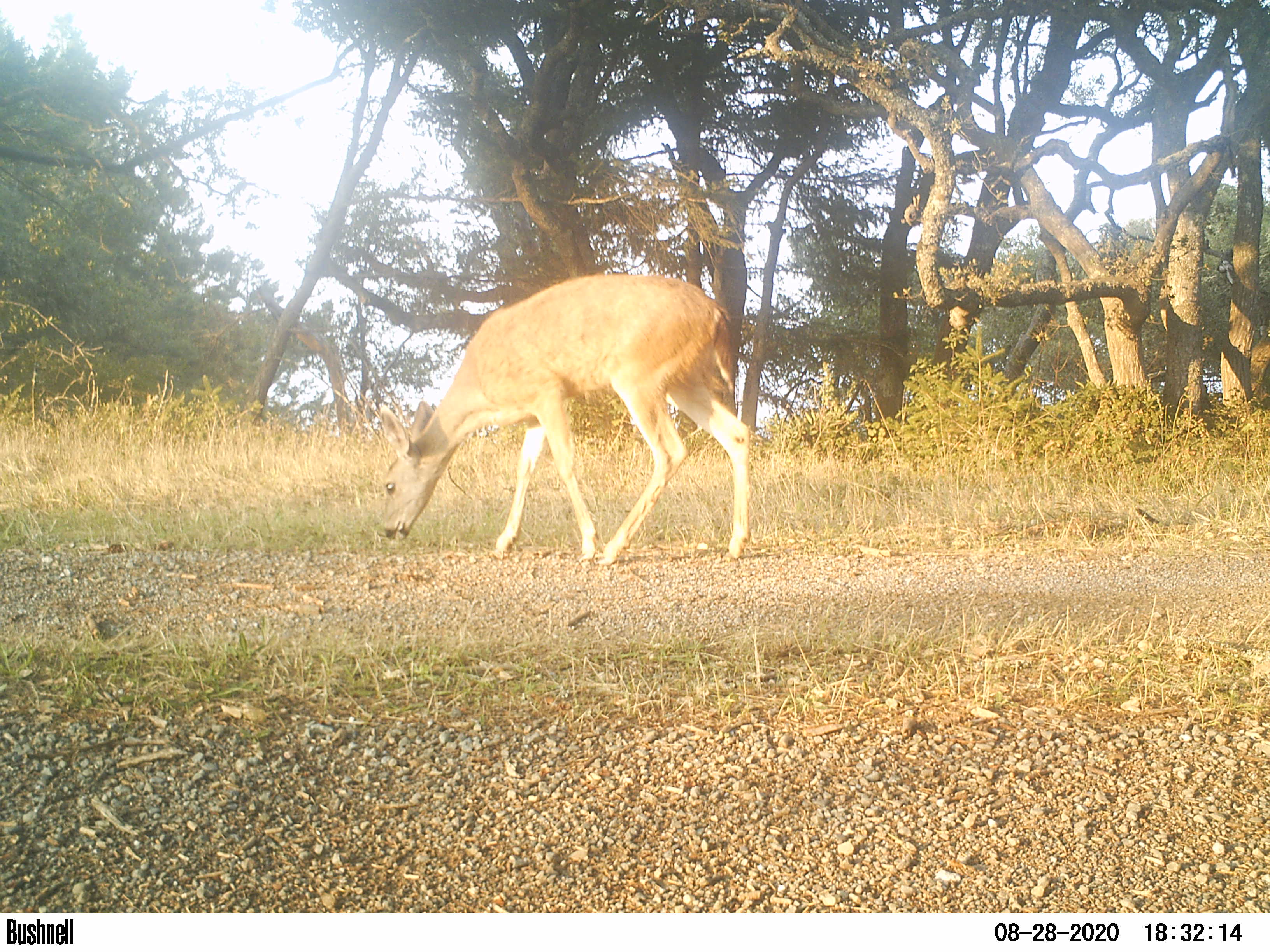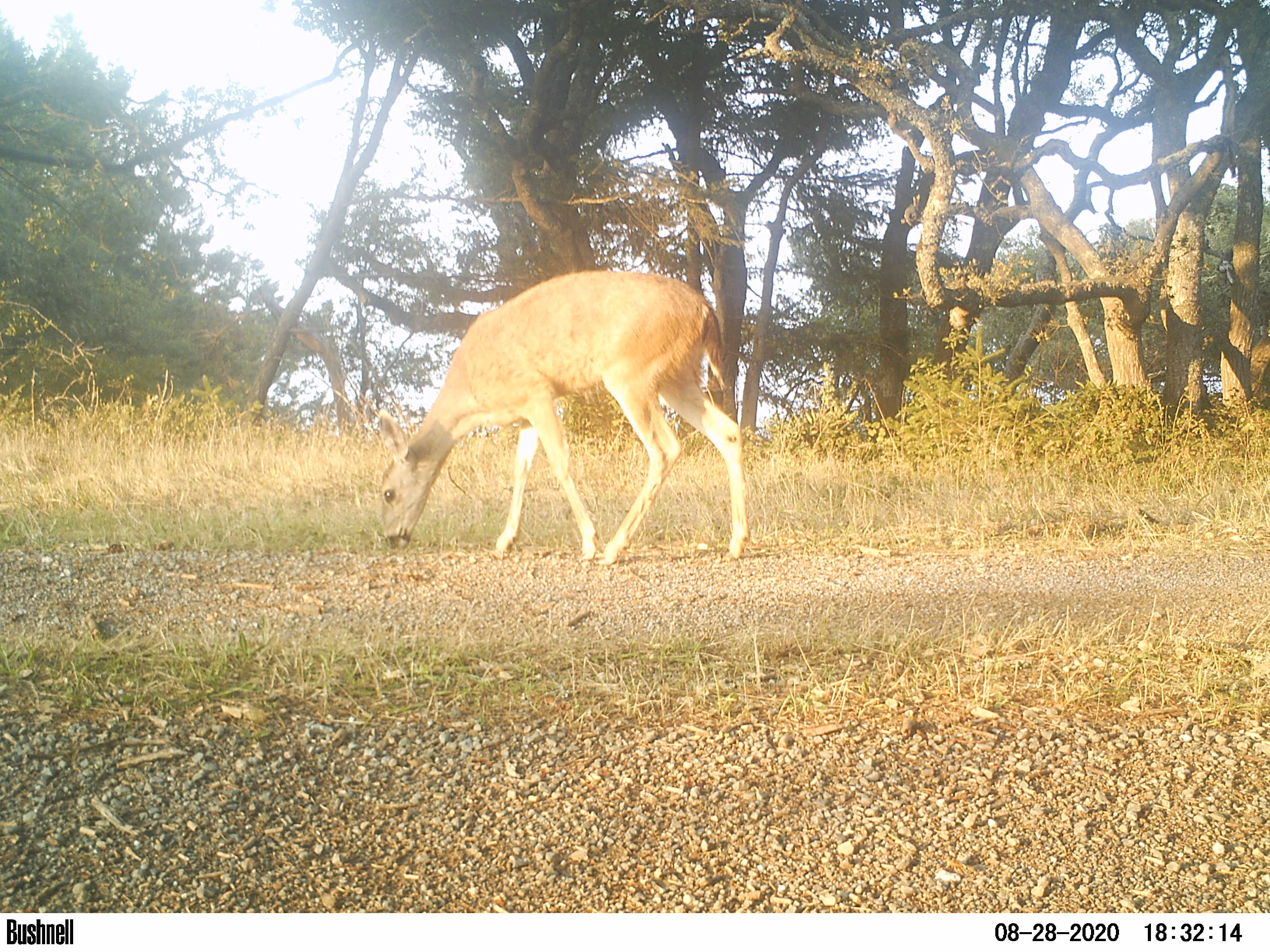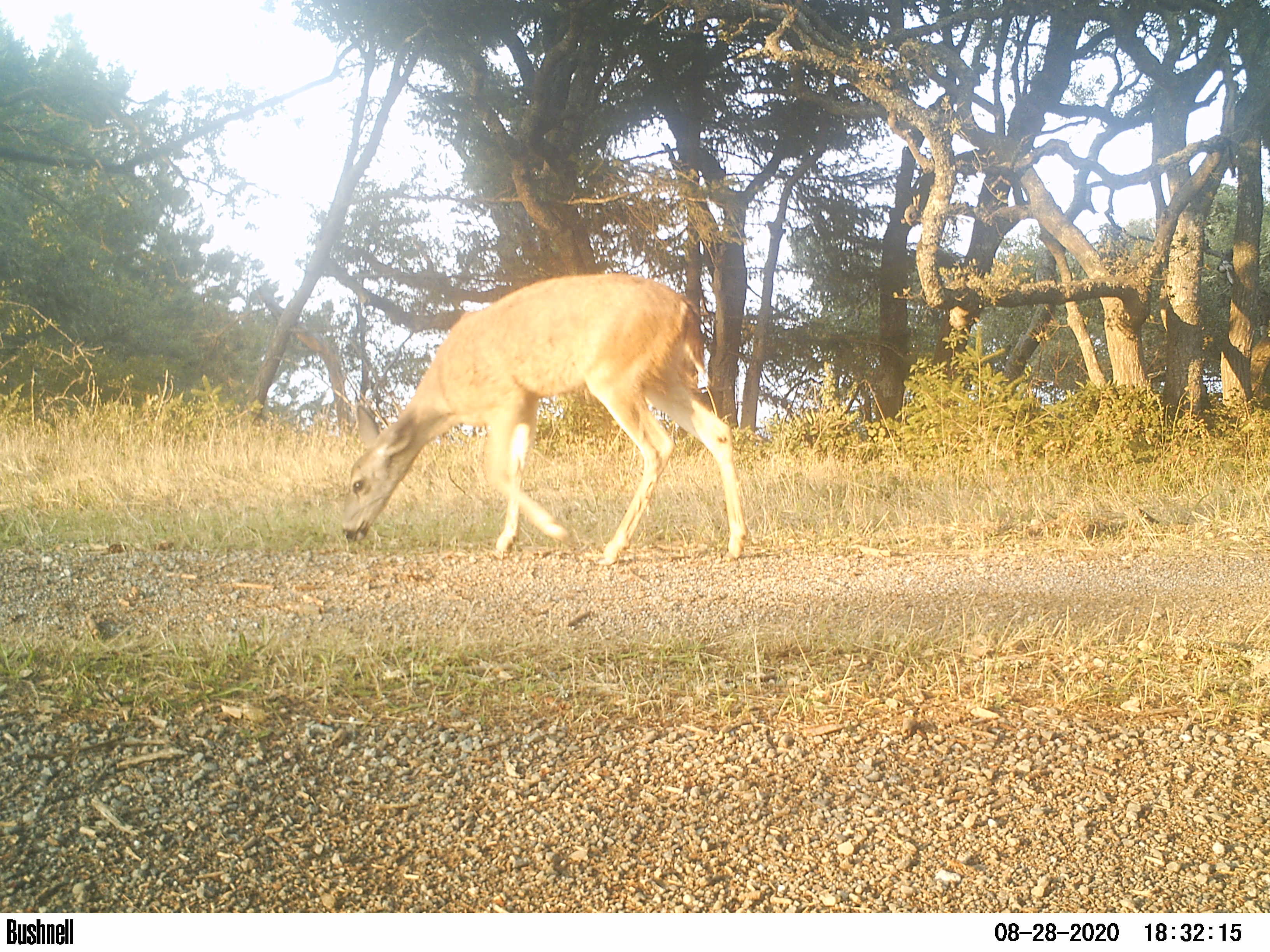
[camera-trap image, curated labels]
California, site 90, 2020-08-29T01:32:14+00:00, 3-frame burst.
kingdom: Animalia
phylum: Chordata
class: Mammalia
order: Artiodactyla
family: Cervidae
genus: Odocoileus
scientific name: Odocoileus hemionus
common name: mule deer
Mule deer (Odocoileus hemionus).